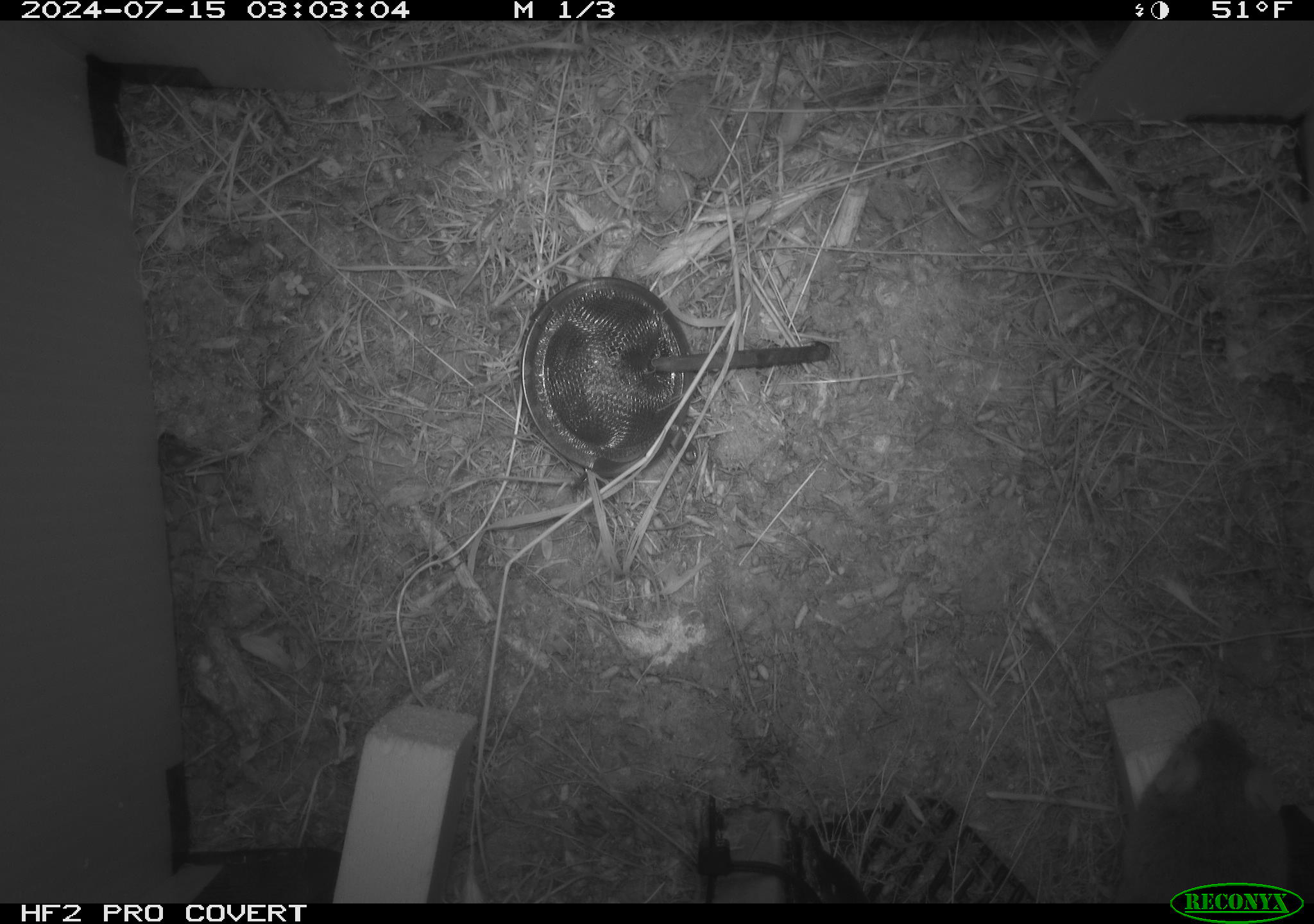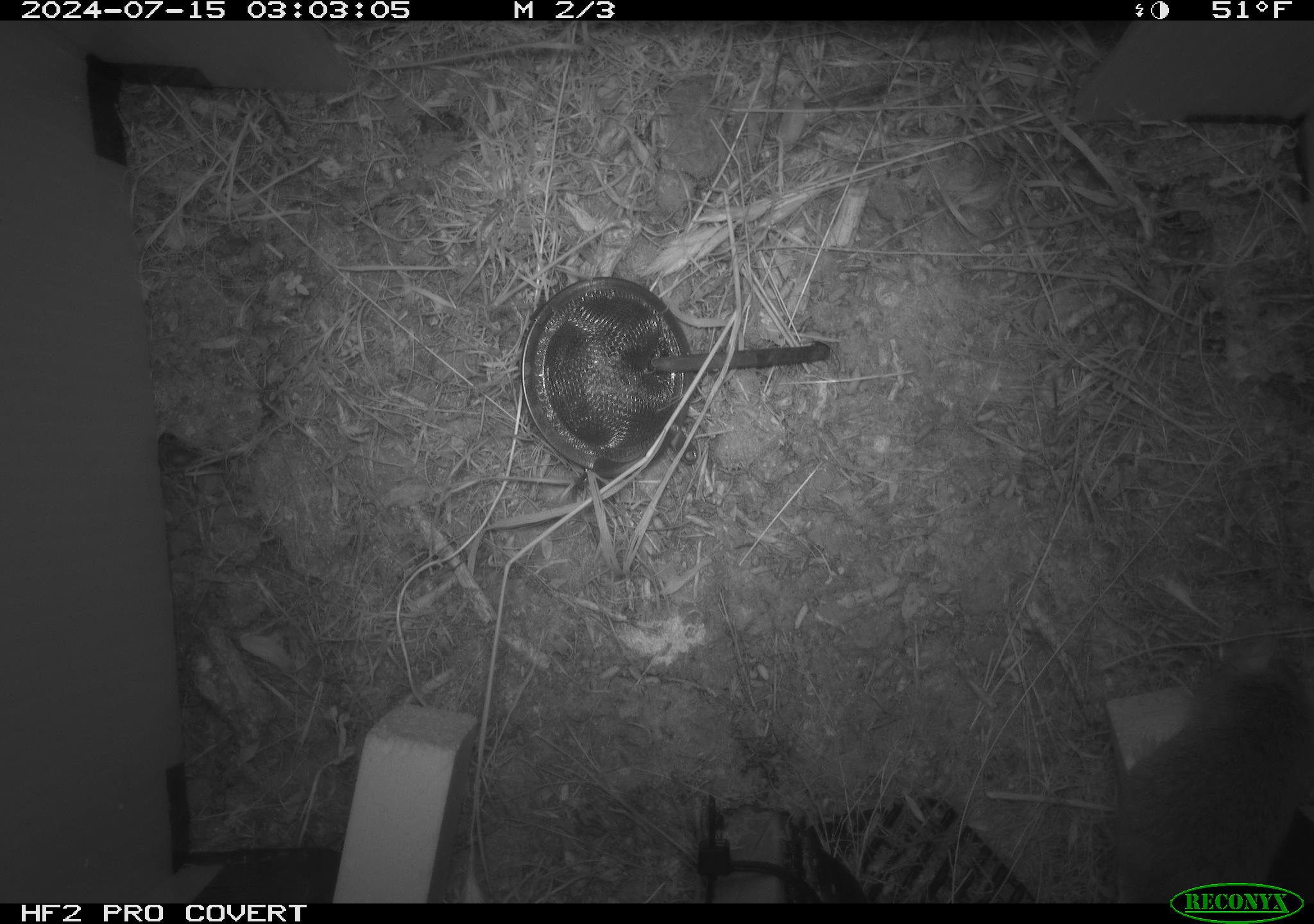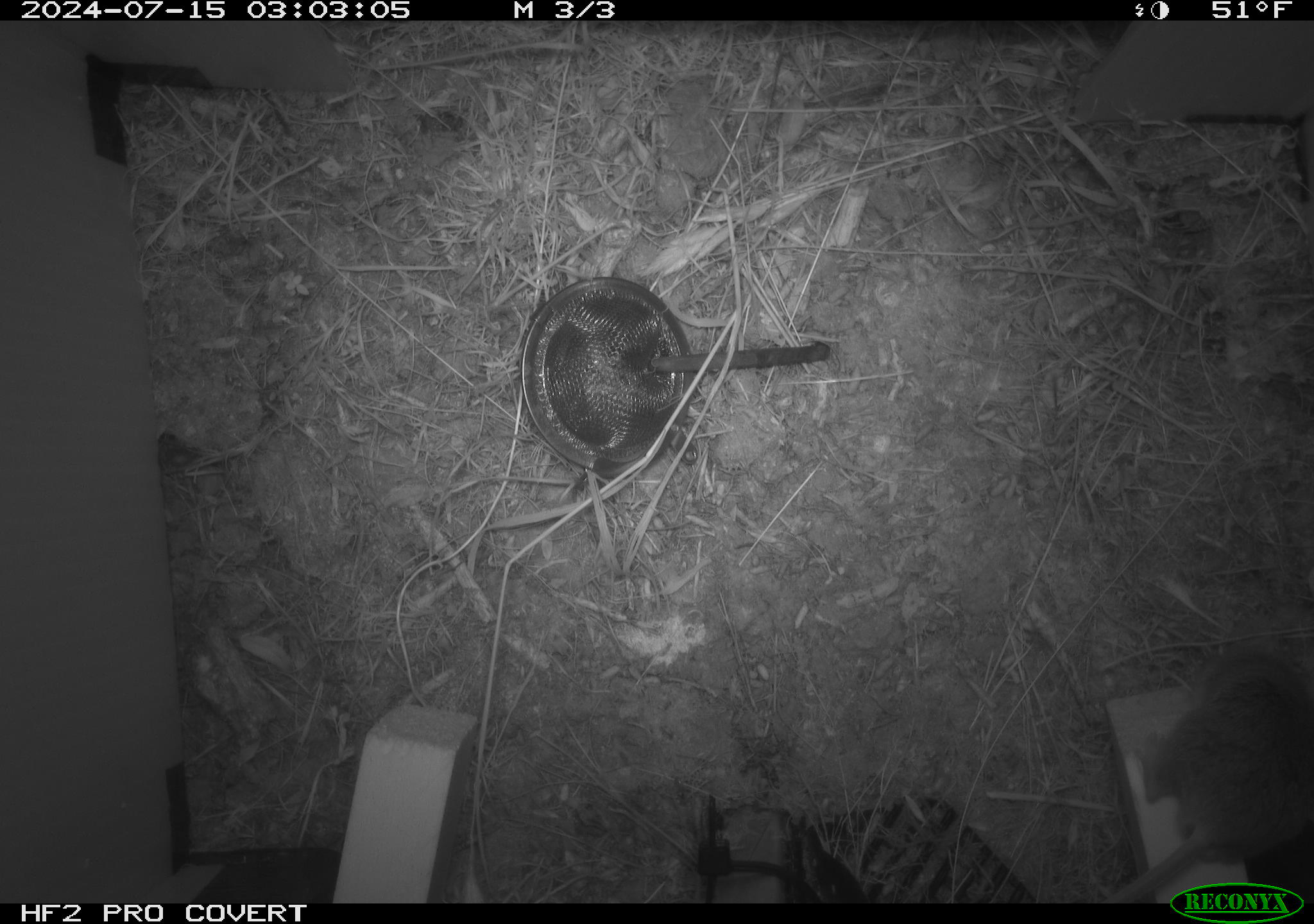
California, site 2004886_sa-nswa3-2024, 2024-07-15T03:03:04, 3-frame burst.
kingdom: Animalia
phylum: Chordata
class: Mammalia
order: Rodentia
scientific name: Rodentia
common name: rodent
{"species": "rodent (Rodentia)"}